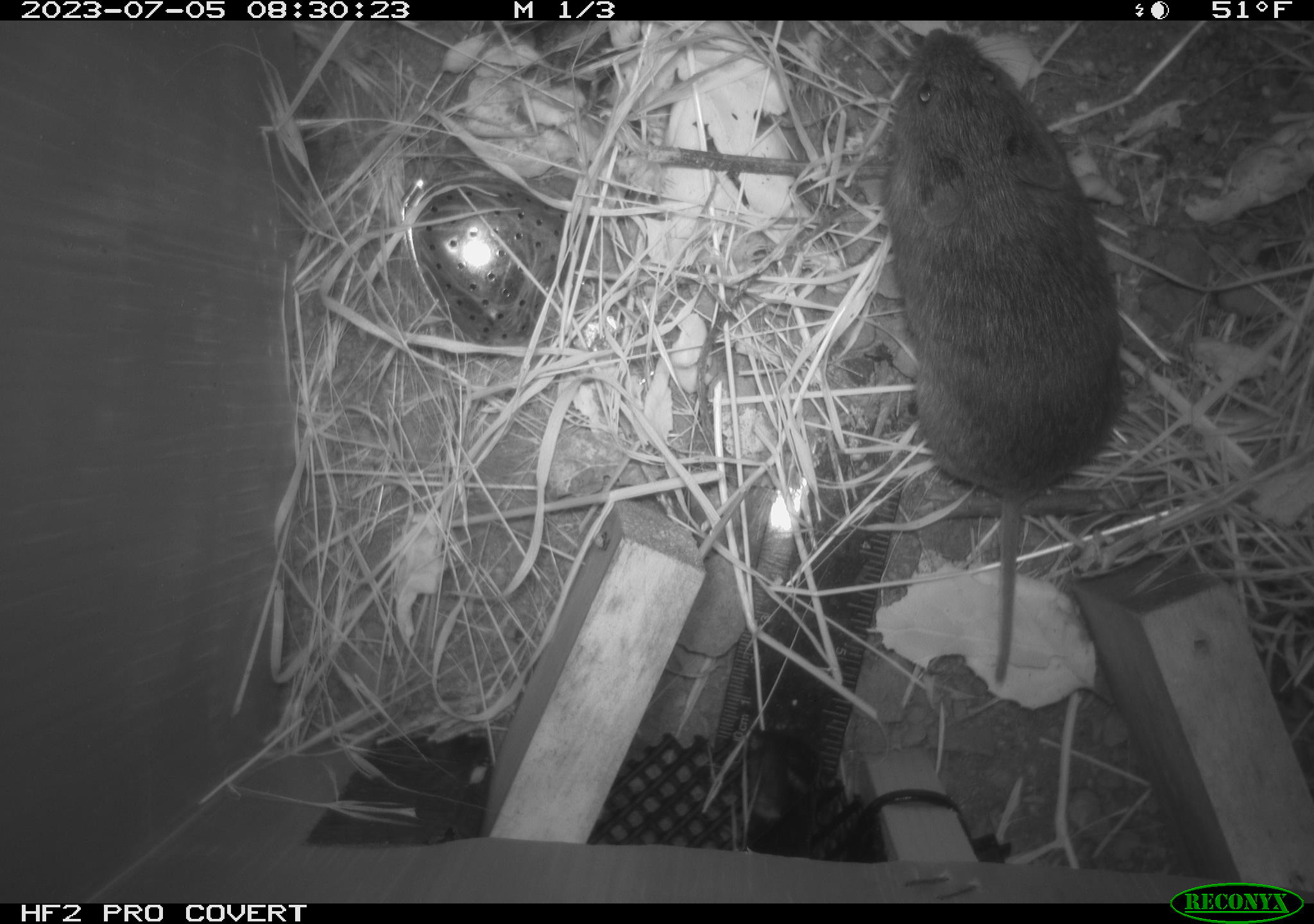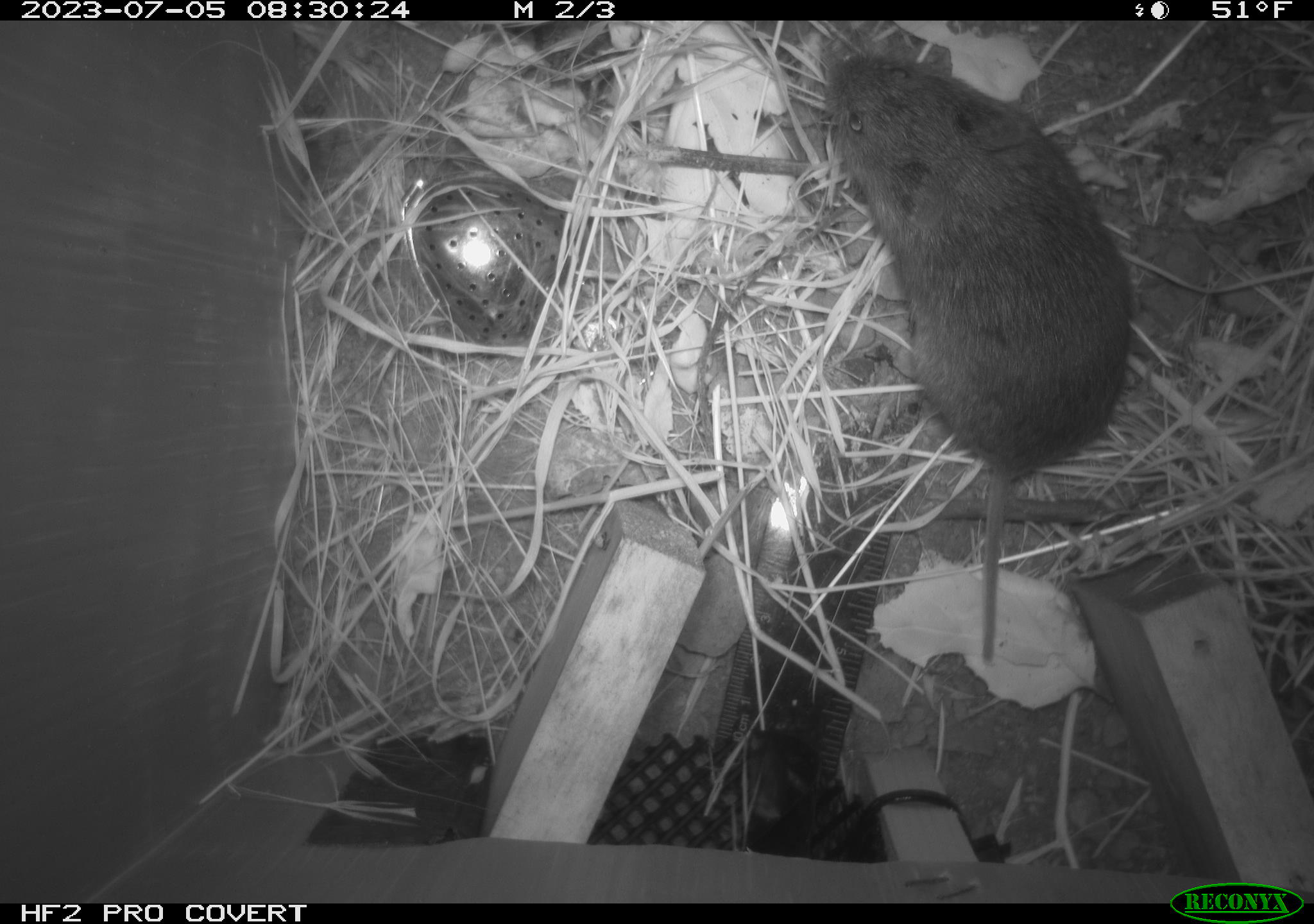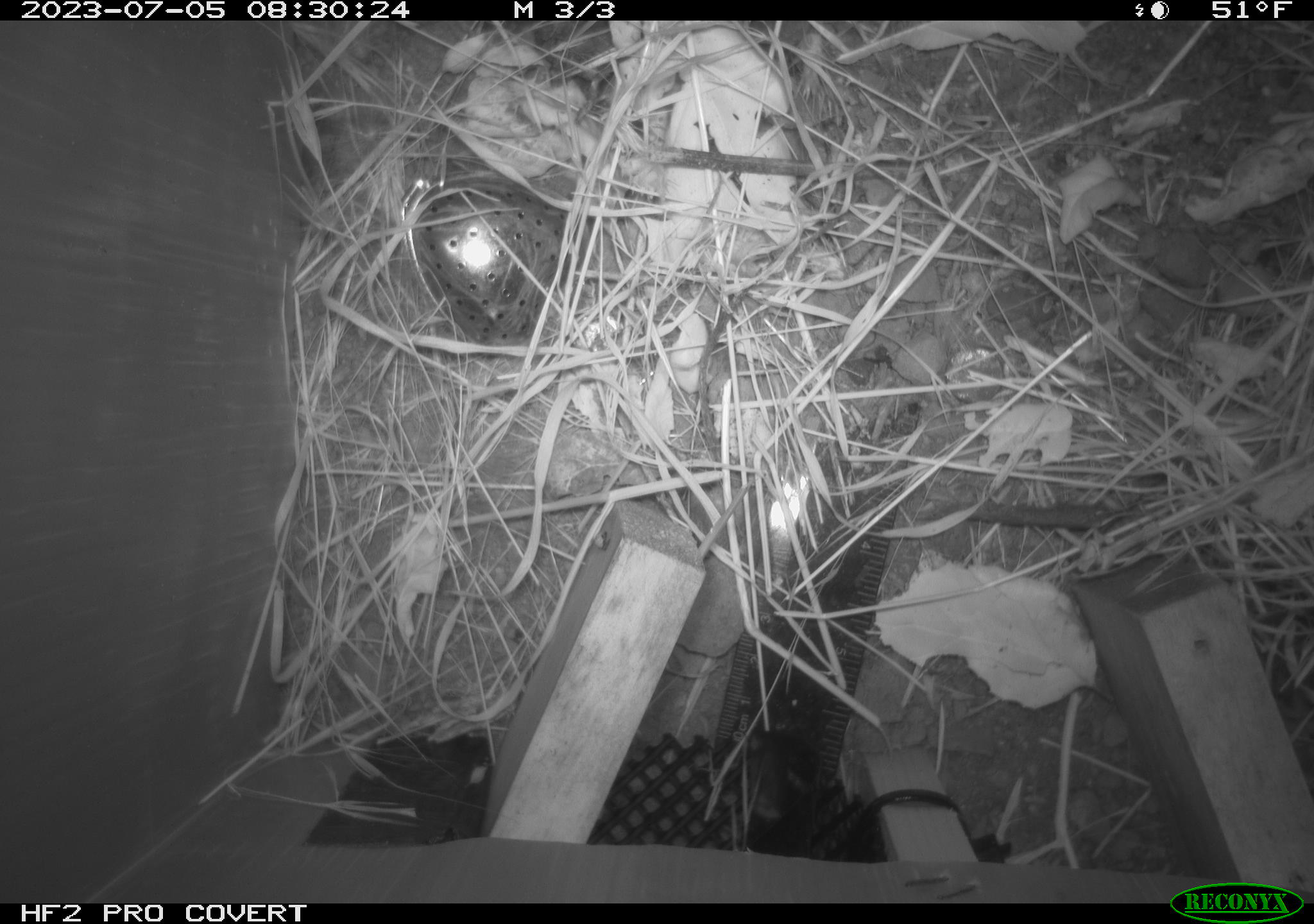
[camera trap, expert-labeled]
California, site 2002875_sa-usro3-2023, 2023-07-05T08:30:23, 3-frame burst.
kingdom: Animalia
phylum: Chordata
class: Mammalia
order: Rodentia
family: Cricetidae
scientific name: Arvicolinae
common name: voles, lemmings, and muskrats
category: arvicolinae subfamily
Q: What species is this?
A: Arvicolinae subfamily (voles, lemmings, and muskrats) (Arvicolinae).